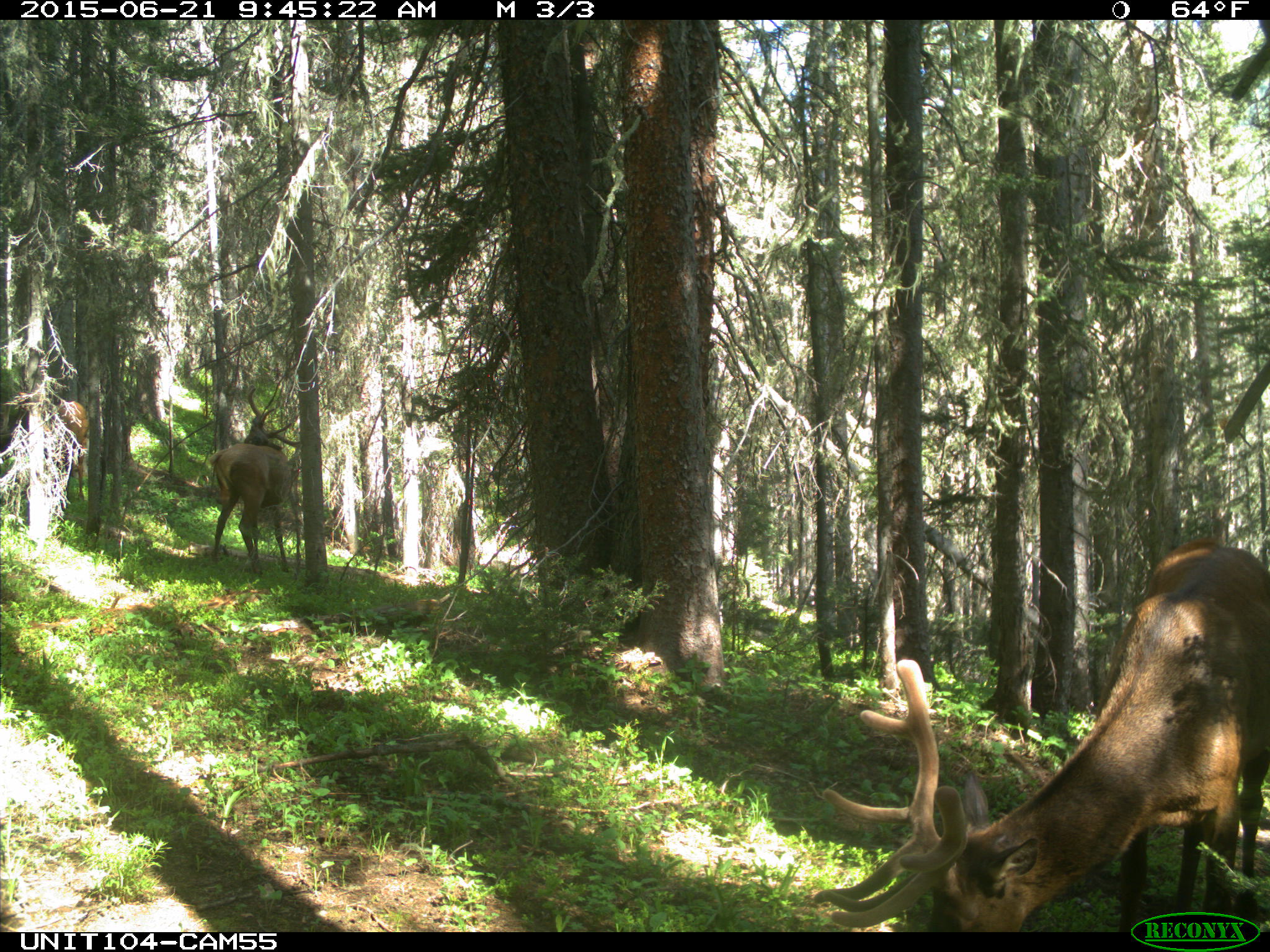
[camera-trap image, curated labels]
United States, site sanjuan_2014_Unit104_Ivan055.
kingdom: Animalia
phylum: Chordata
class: Mammalia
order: Artiodactyla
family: Cervidae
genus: Cervus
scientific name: Cervus elaphus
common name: red deer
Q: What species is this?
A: Cervus elaphus (red deer).